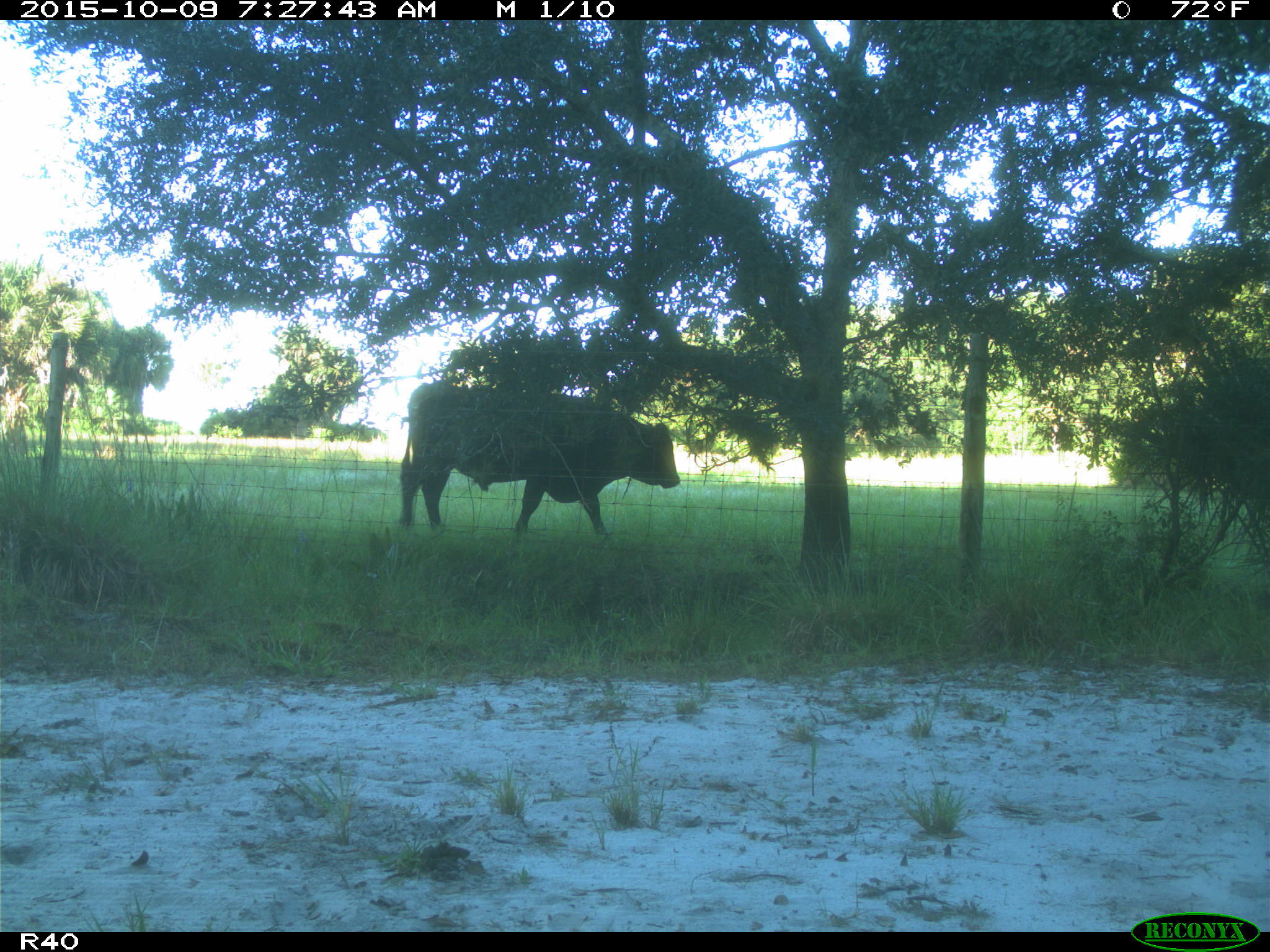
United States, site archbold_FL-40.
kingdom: Animalia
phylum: Chordata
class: Mammalia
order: Artiodactyla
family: Bovidae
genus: Bos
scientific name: Bos taurus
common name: domestic cow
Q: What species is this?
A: Bos taurus (domestic cow).